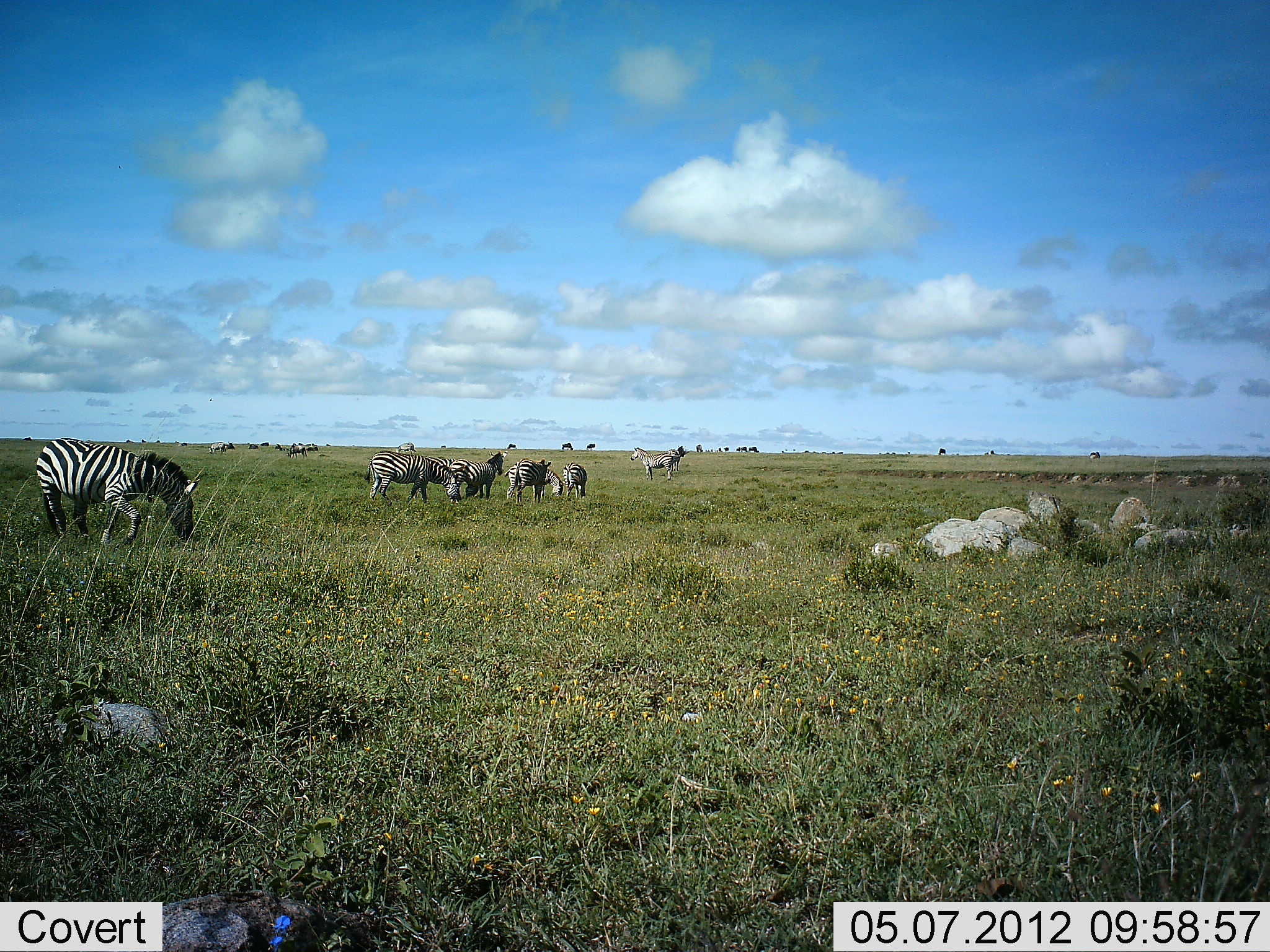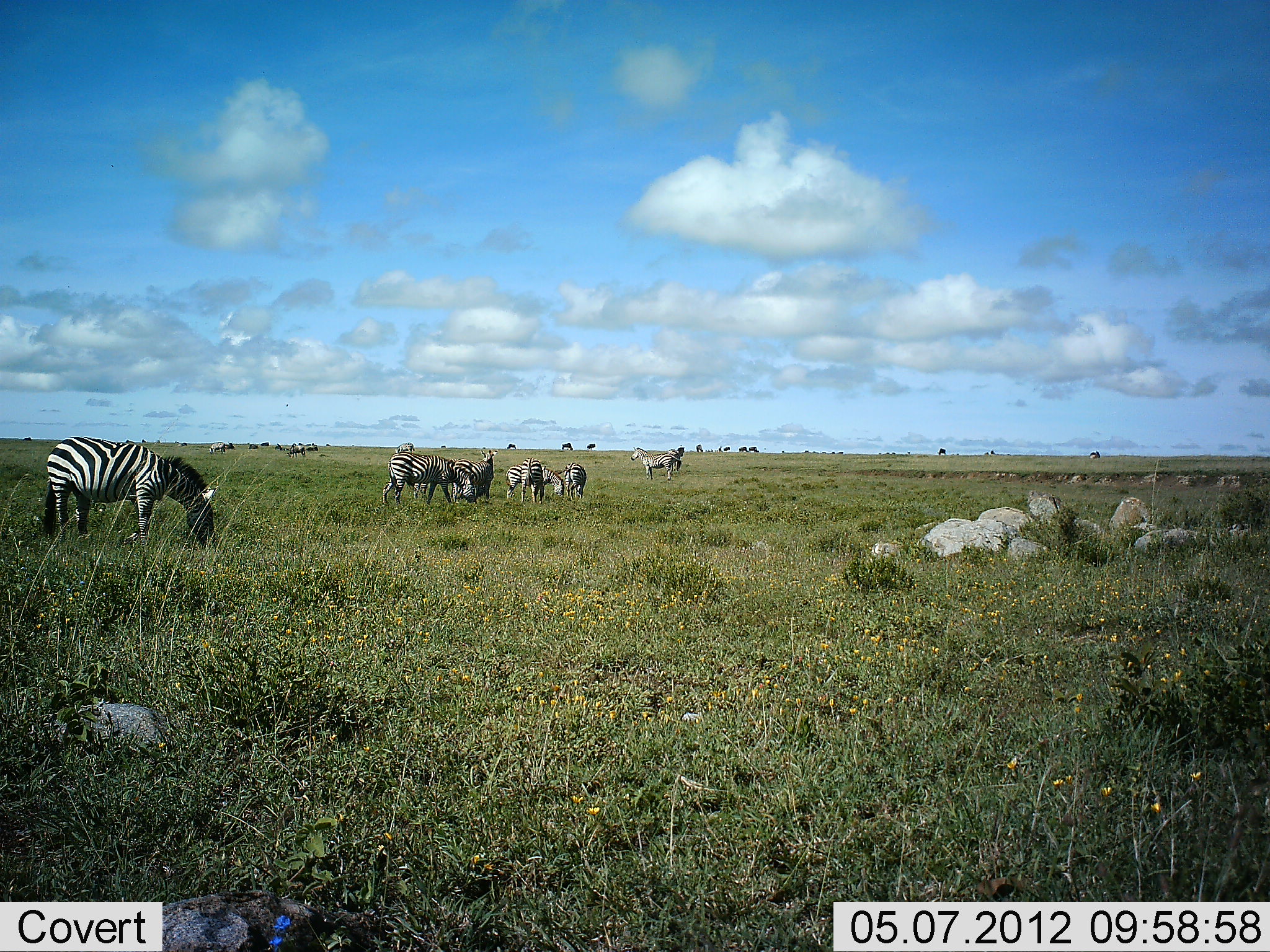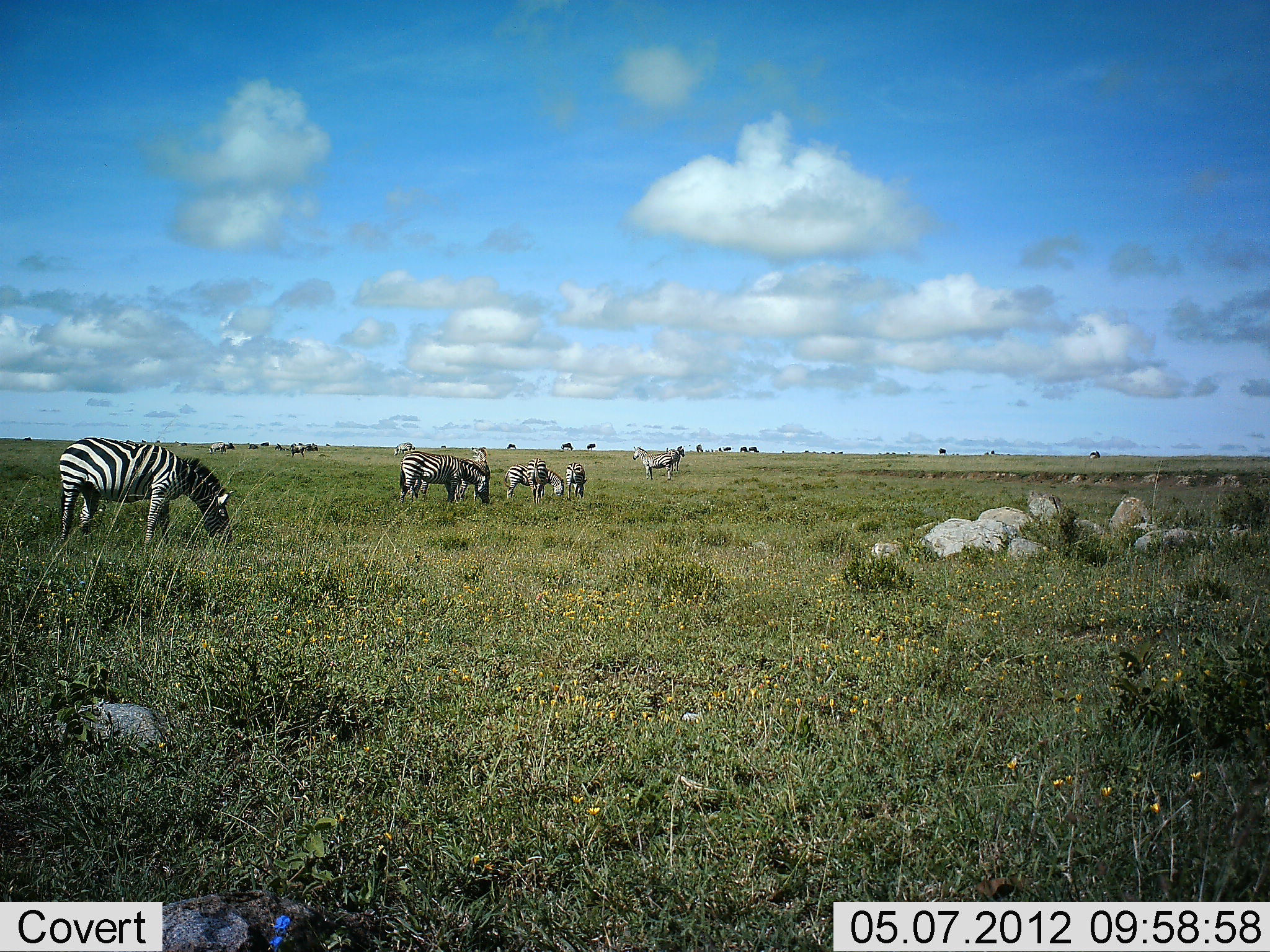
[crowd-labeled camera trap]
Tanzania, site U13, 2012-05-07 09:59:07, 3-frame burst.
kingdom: Animalia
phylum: Chordata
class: Mammalia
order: Perissodactyla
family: Equidae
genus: Equus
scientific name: Equus quagga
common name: plains zebra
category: zebra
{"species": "zebra (plains zebra) (Equus quagga)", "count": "8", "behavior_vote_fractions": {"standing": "55%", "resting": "0%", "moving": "9%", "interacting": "9%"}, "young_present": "0%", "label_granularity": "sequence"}